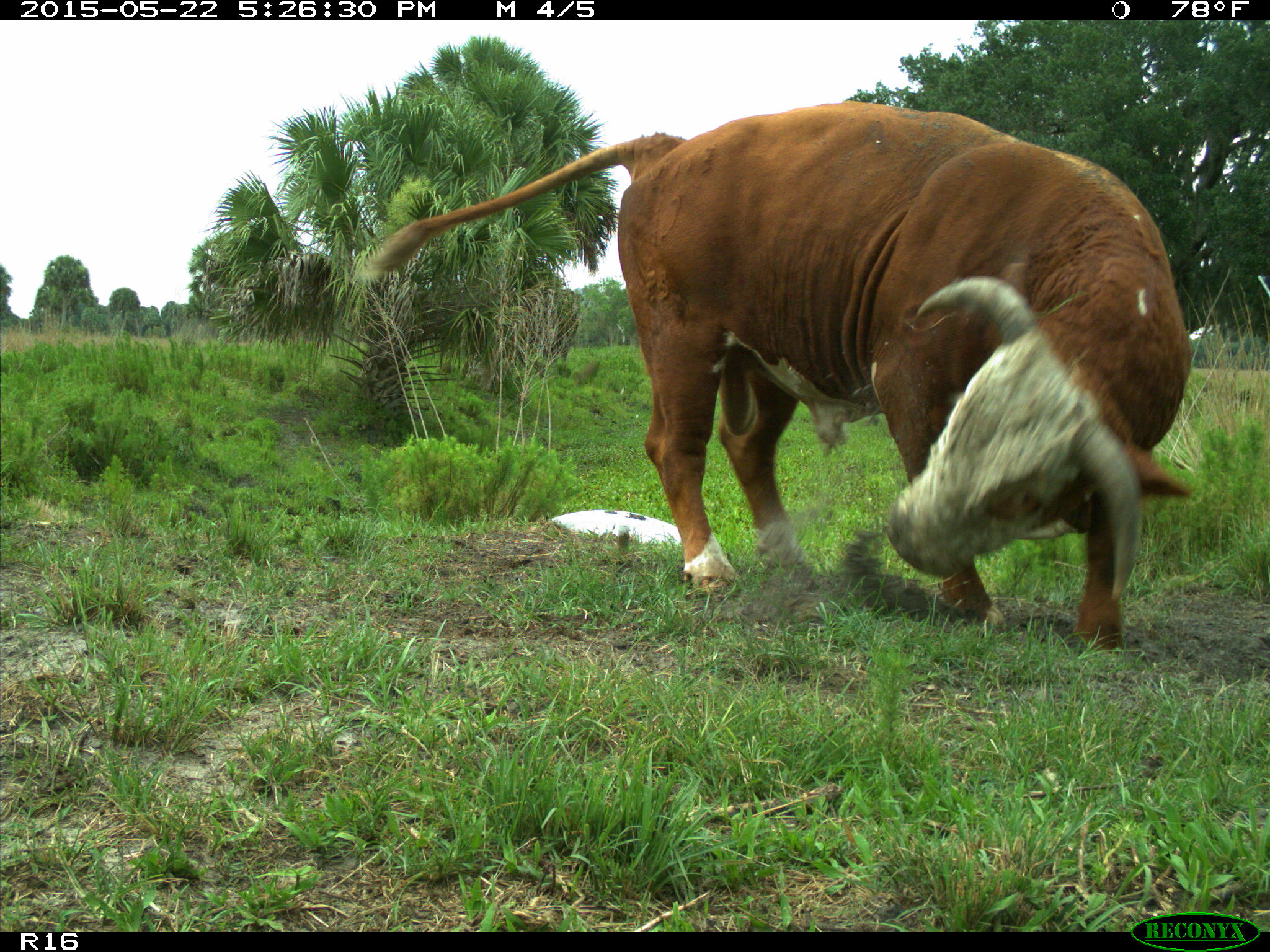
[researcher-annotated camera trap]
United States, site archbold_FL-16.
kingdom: Animalia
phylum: Chordata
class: Mammalia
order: Artiodactyla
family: Bovidae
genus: Bos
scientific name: Bos taurus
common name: domestic cow